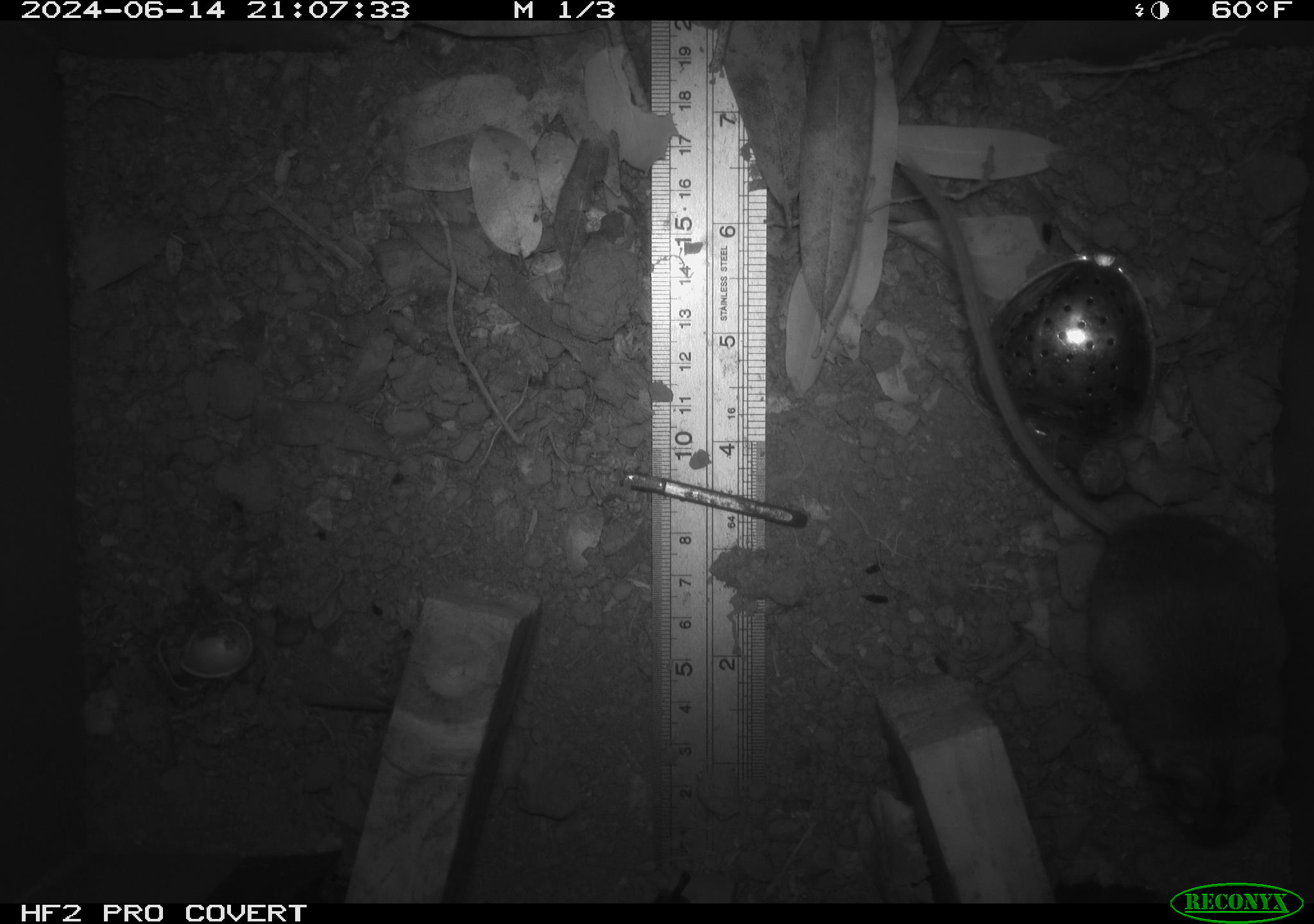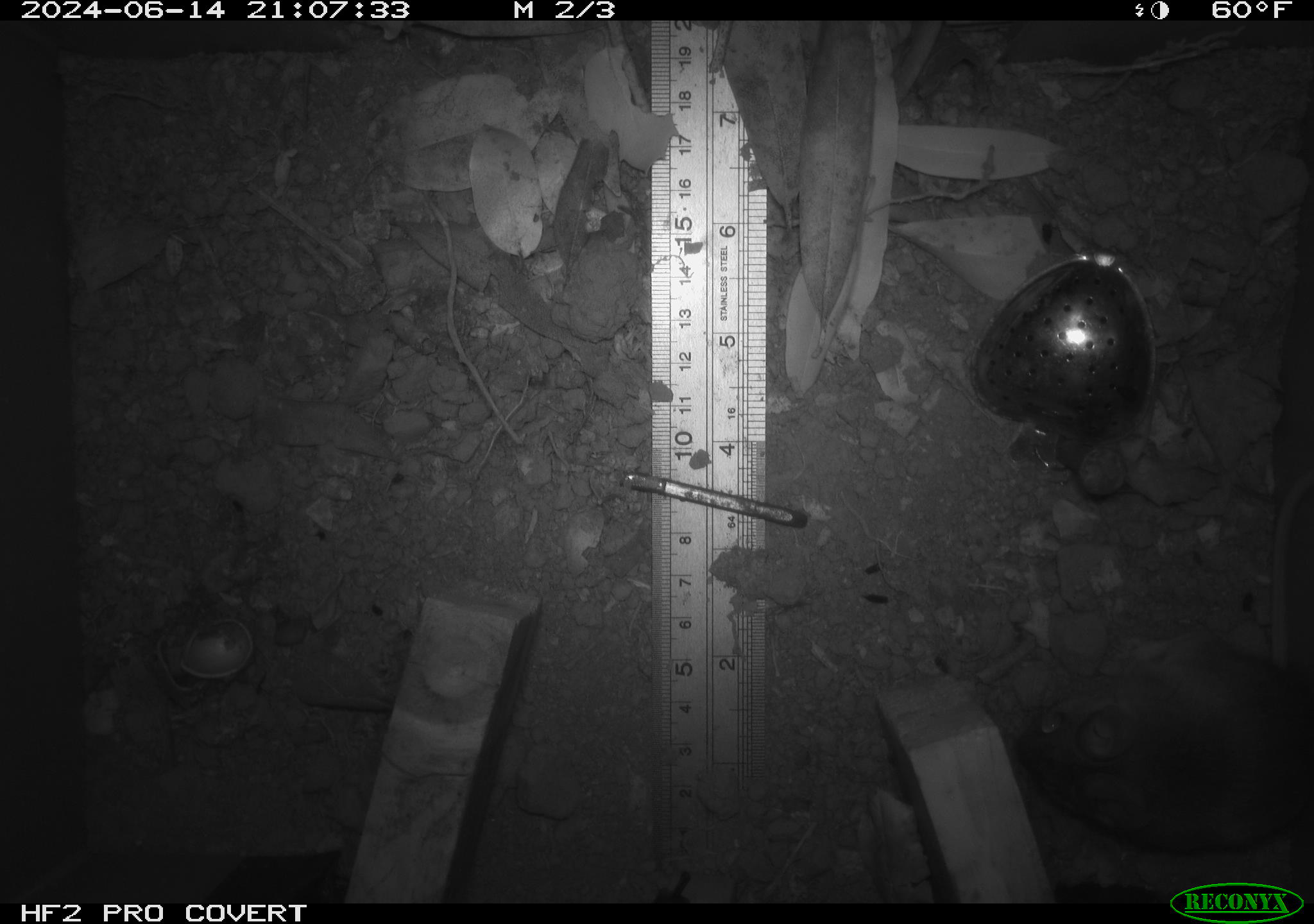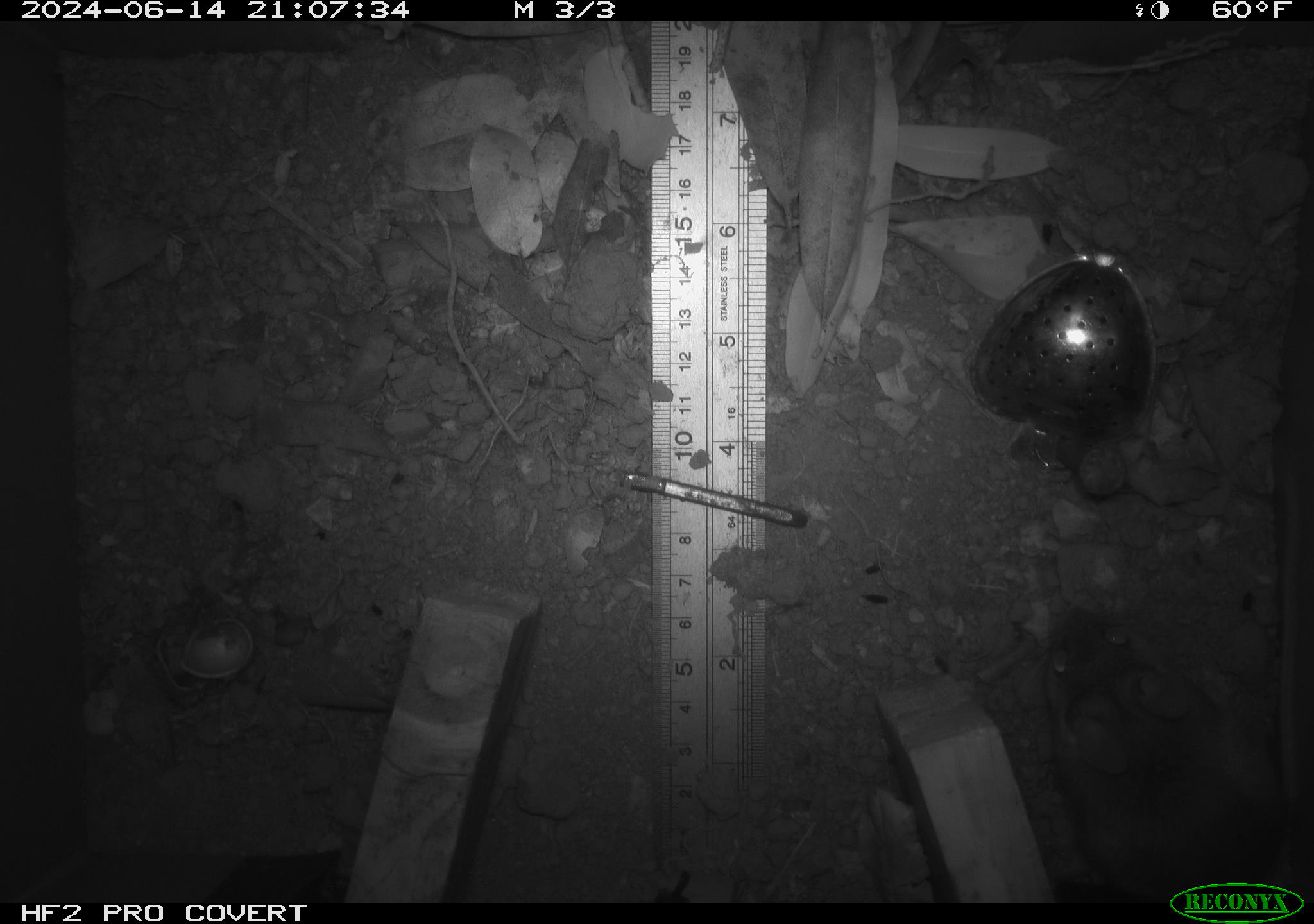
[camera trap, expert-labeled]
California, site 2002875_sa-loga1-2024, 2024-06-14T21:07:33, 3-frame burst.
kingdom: Animalia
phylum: Chordata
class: Mammalia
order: Rodentia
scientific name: Rodentia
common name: mouse species